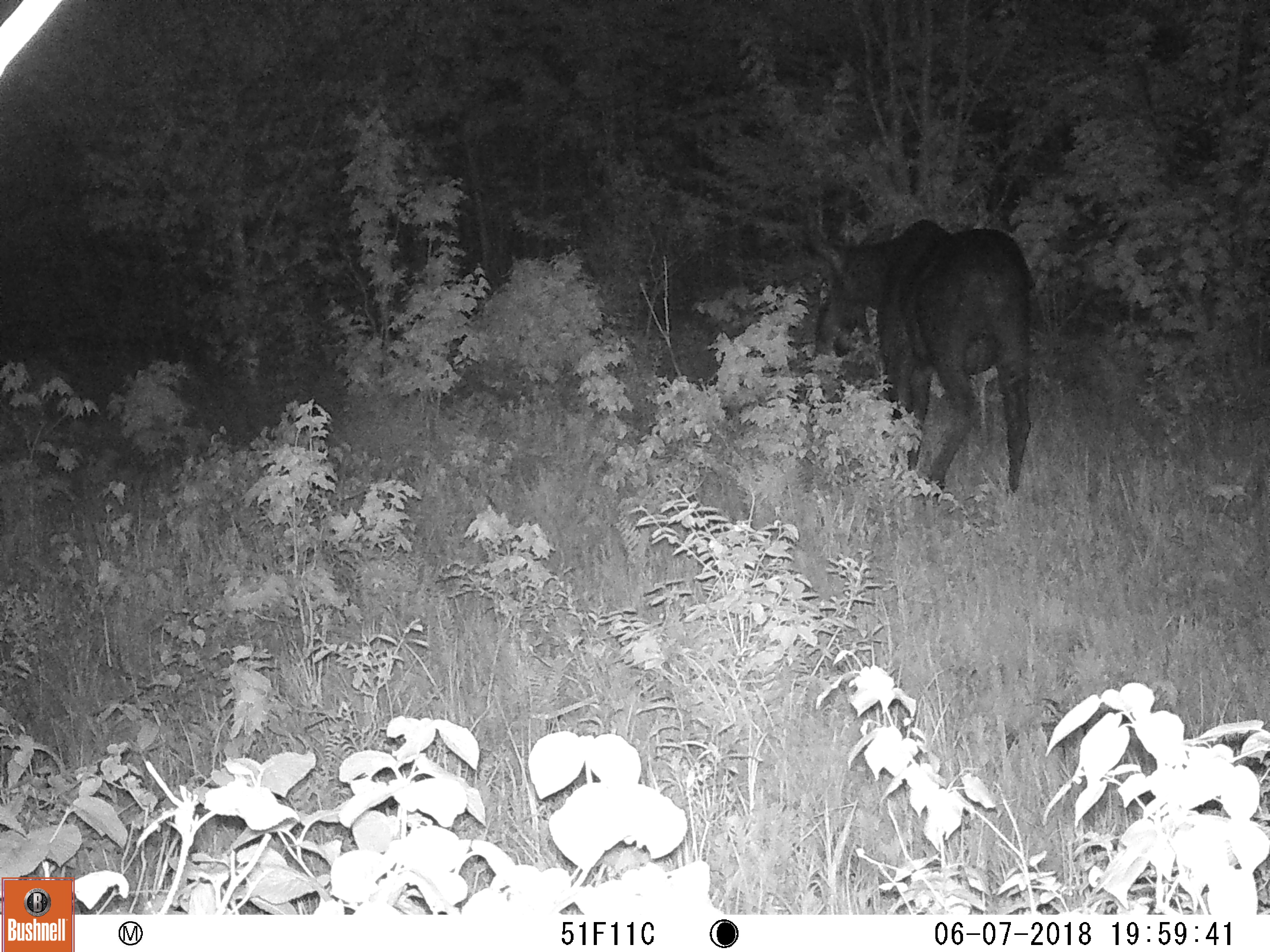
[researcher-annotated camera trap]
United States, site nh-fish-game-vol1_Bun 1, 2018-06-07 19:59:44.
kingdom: Animalia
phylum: Chordata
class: Mammalia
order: Artiodactyla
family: Cervidae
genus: Alces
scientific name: Alces alces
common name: moose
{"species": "moose (Alces alces)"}